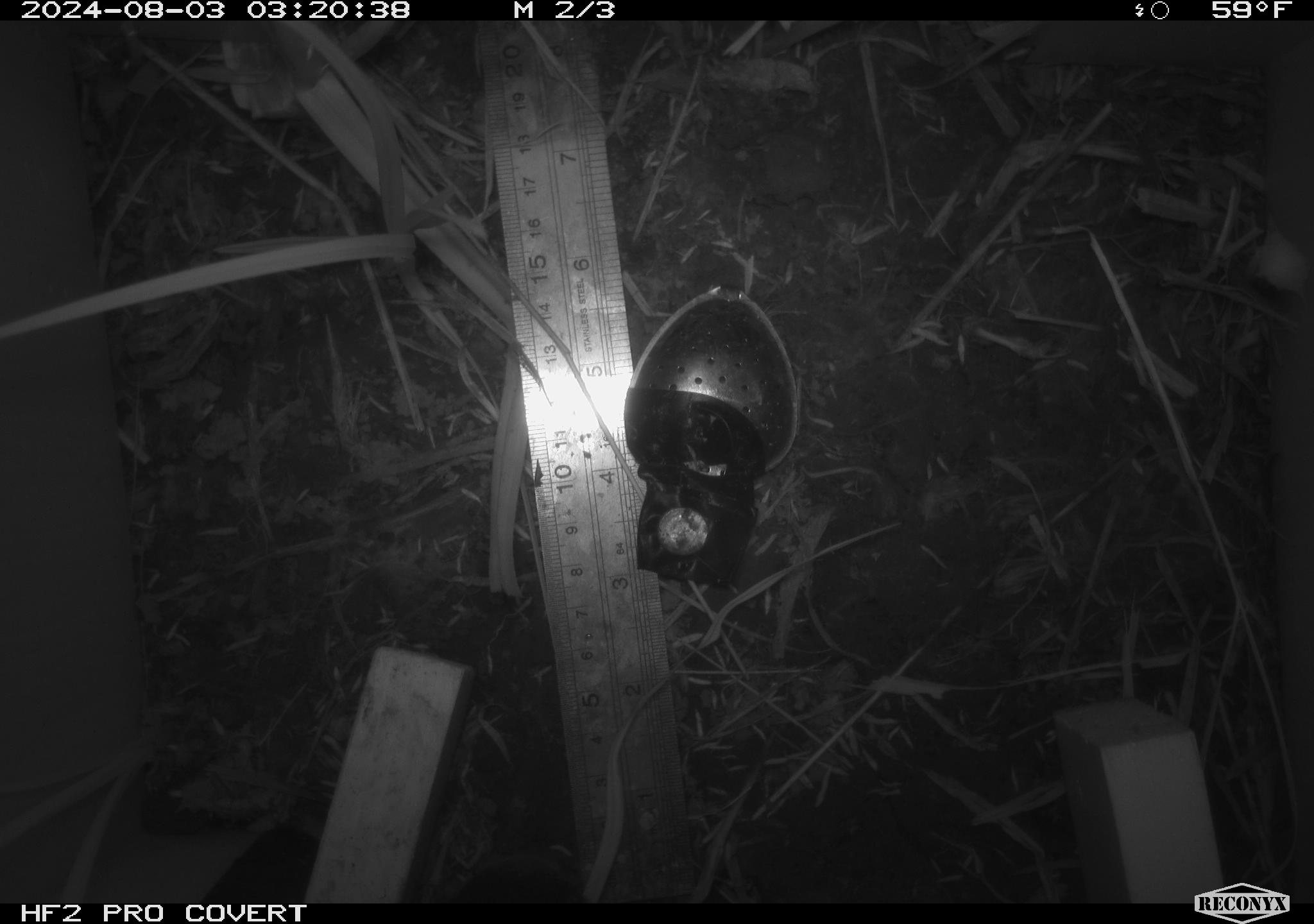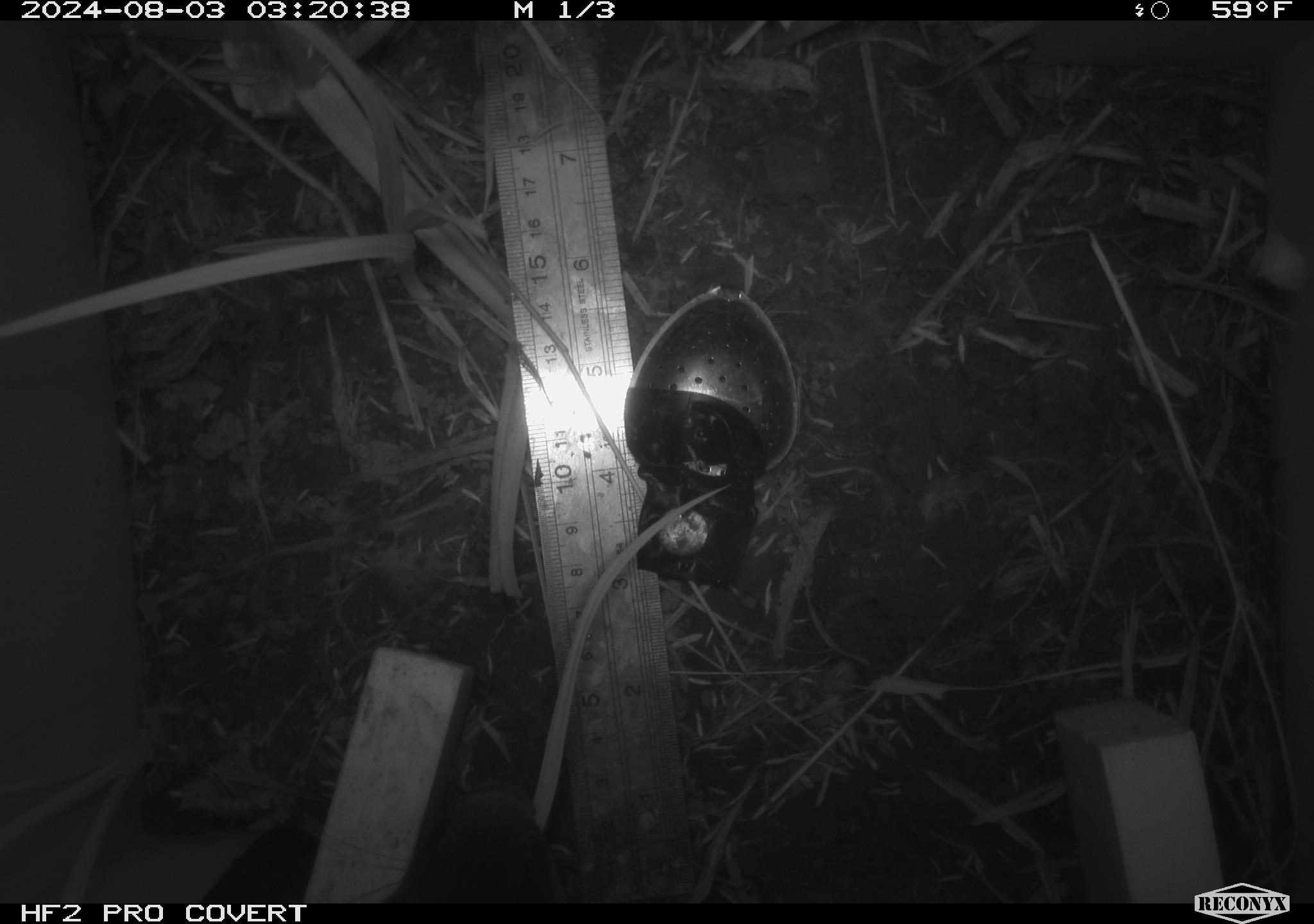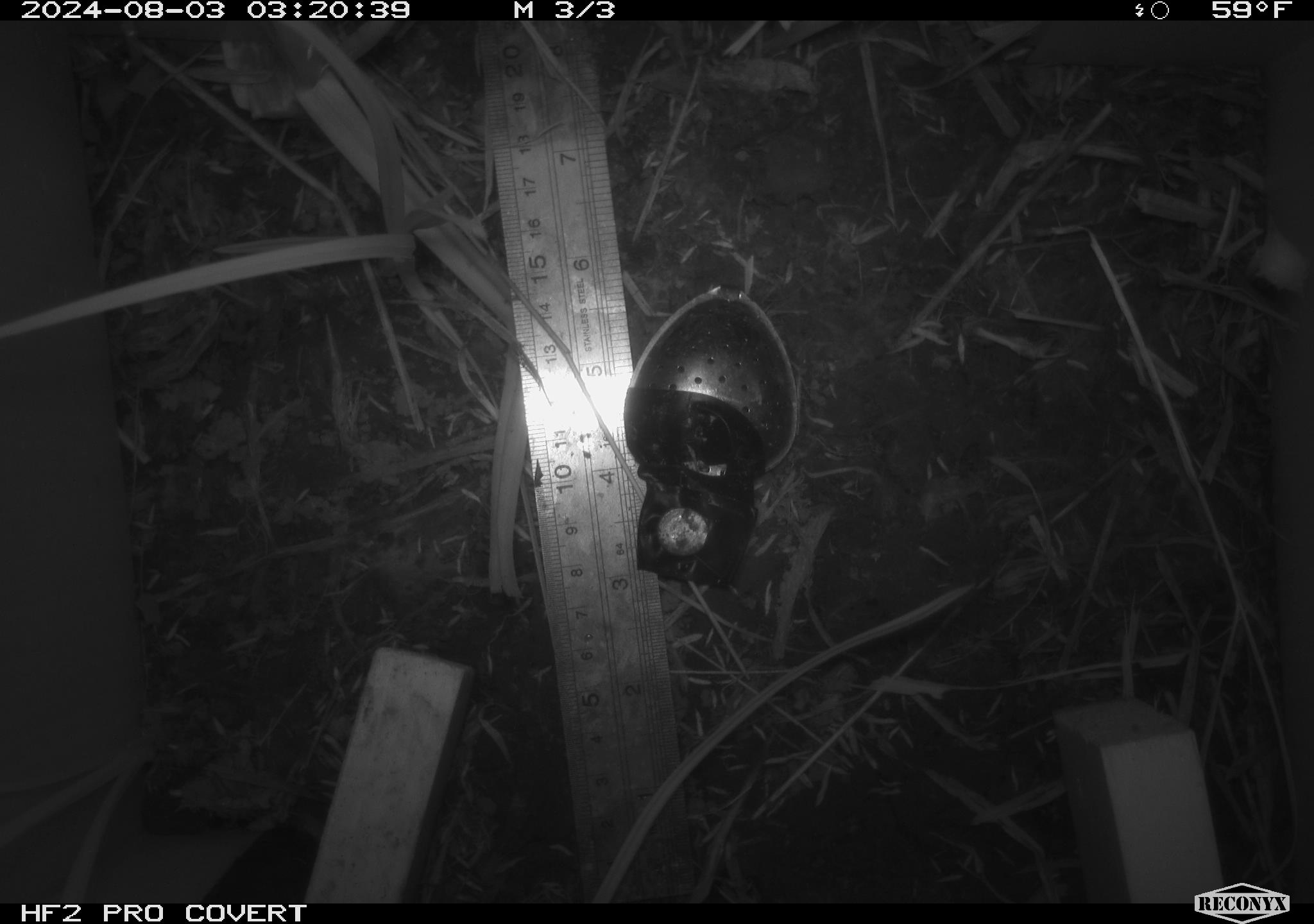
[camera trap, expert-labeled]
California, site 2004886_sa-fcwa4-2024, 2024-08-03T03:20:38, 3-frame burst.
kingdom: Animalia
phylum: Chordata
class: Mammalia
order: Rodentia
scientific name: Rodentia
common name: rodent